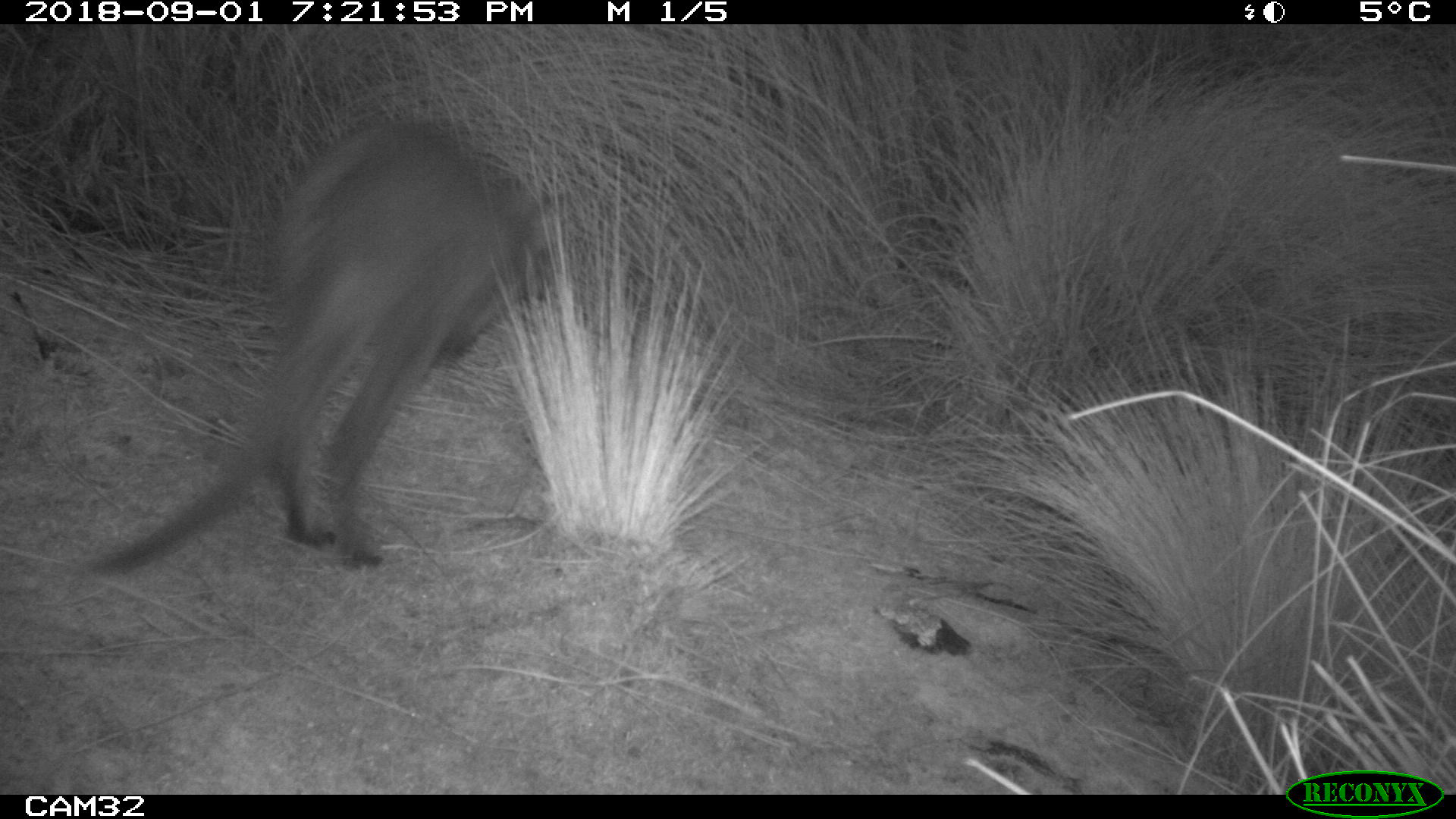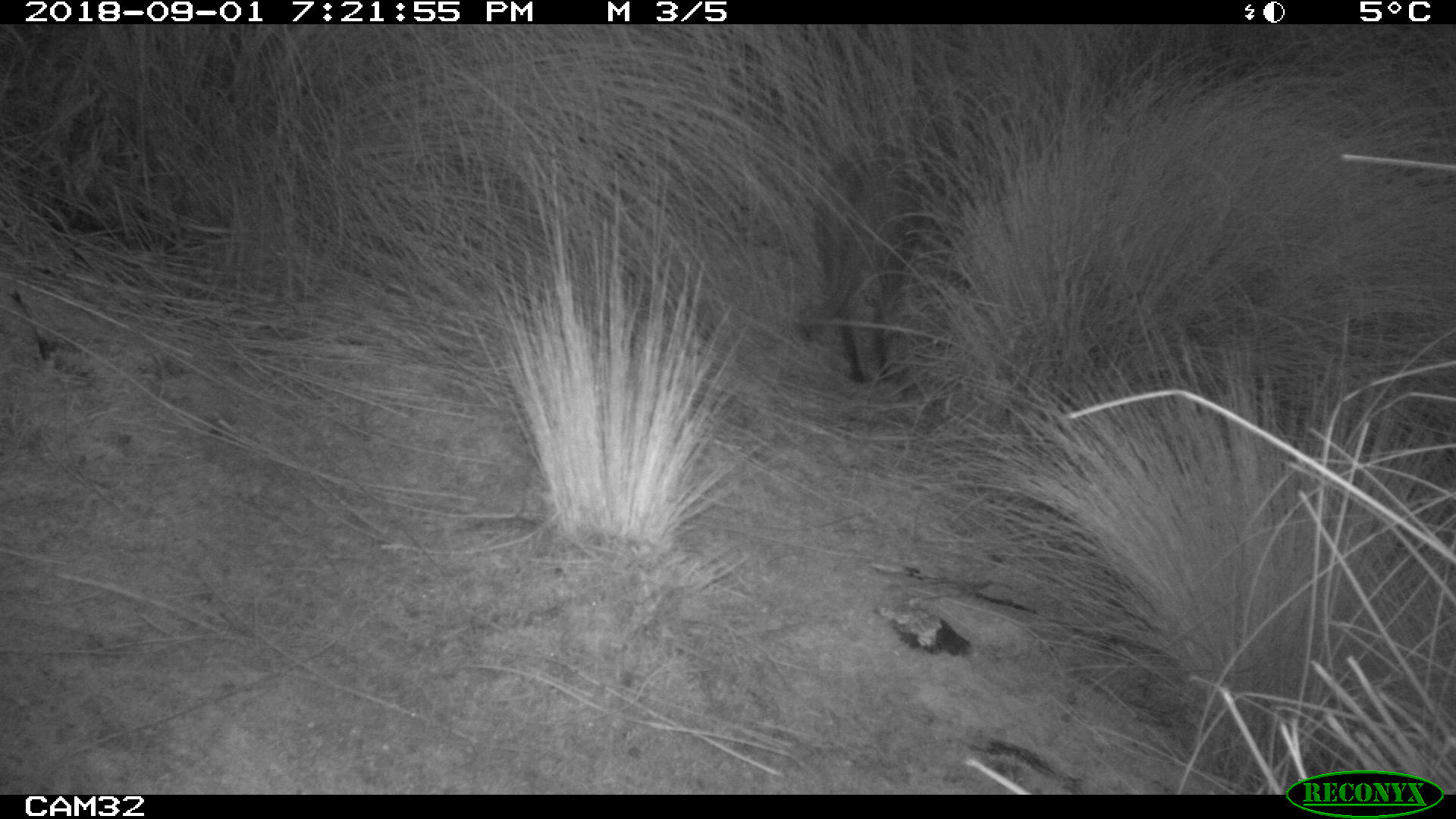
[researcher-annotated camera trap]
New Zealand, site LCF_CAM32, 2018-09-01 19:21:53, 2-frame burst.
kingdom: Animalia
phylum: Chordata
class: Mammalia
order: Diprotodontia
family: Macropodidae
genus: Notamacropus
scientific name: Notamacropus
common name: wallaby